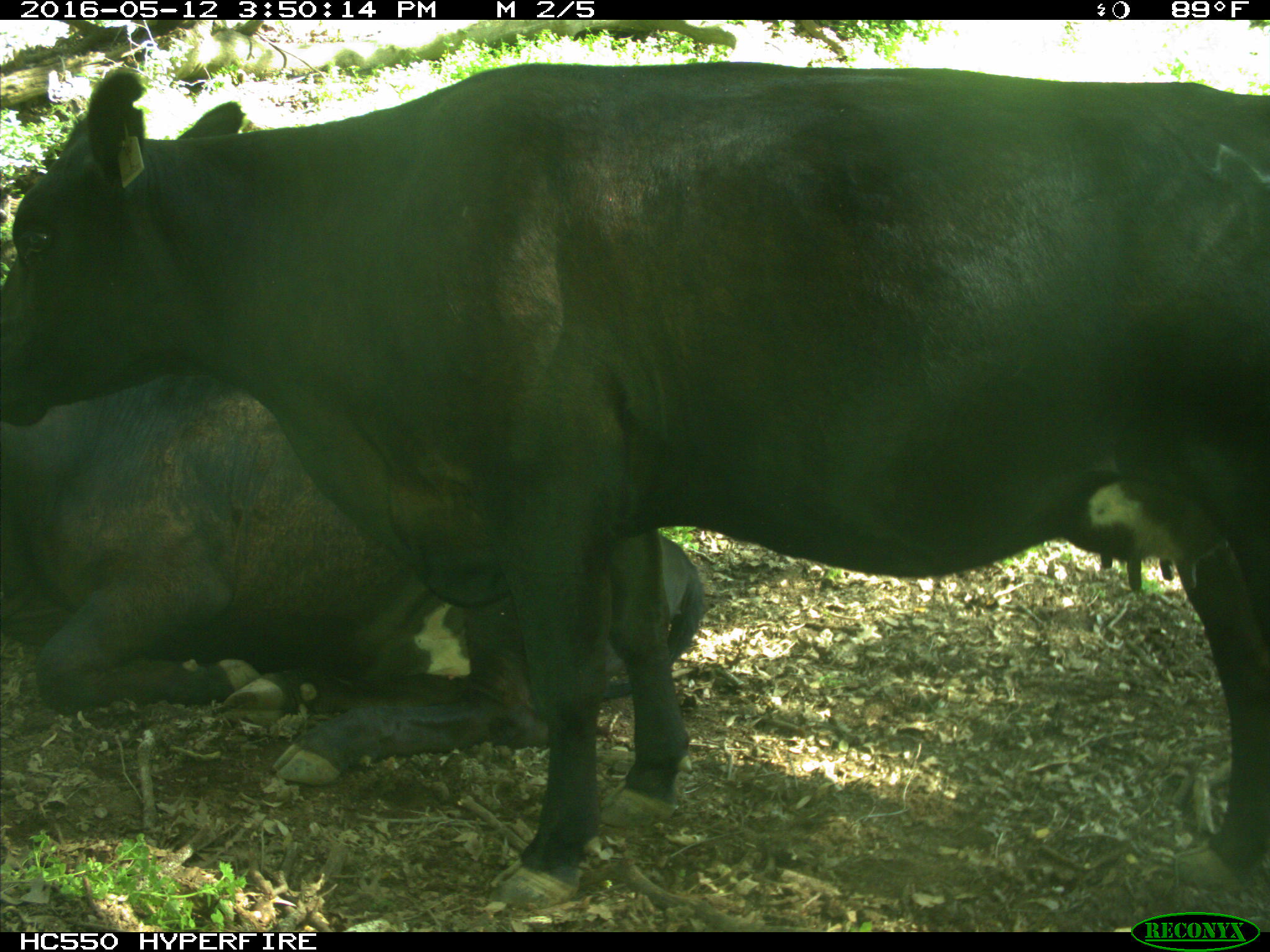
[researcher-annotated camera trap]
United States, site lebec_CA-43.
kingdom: Animalia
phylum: Chordata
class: Mammalia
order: Artiodactyla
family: Bovidae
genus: Bos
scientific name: Bos taurus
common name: domestic cow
Bos taurus (domestic cow).